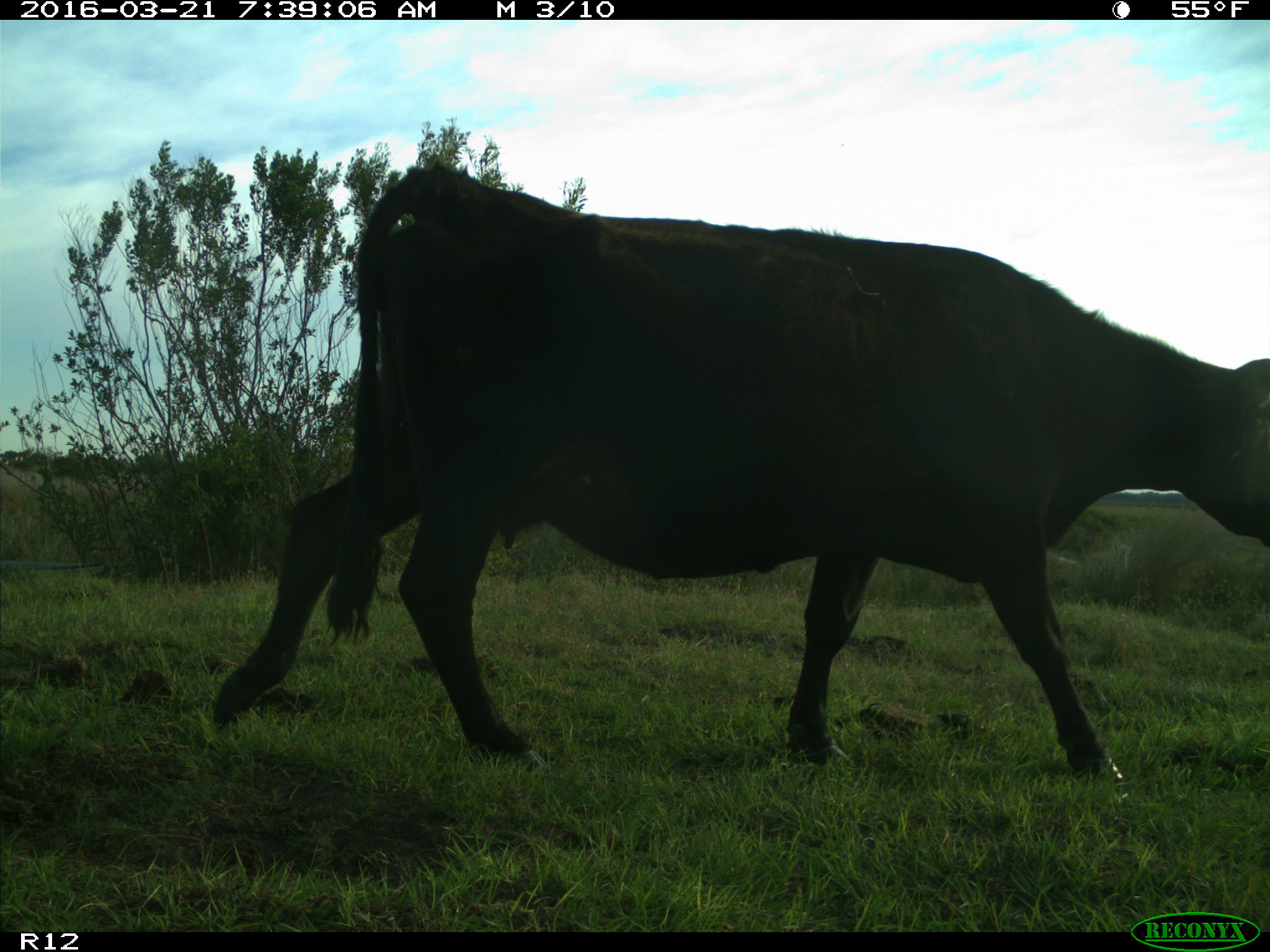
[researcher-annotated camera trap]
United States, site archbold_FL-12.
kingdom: Animalia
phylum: Chordata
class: Mammalia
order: Artiodactyla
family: Bovidae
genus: Bos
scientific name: Bos taurus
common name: domestic cow